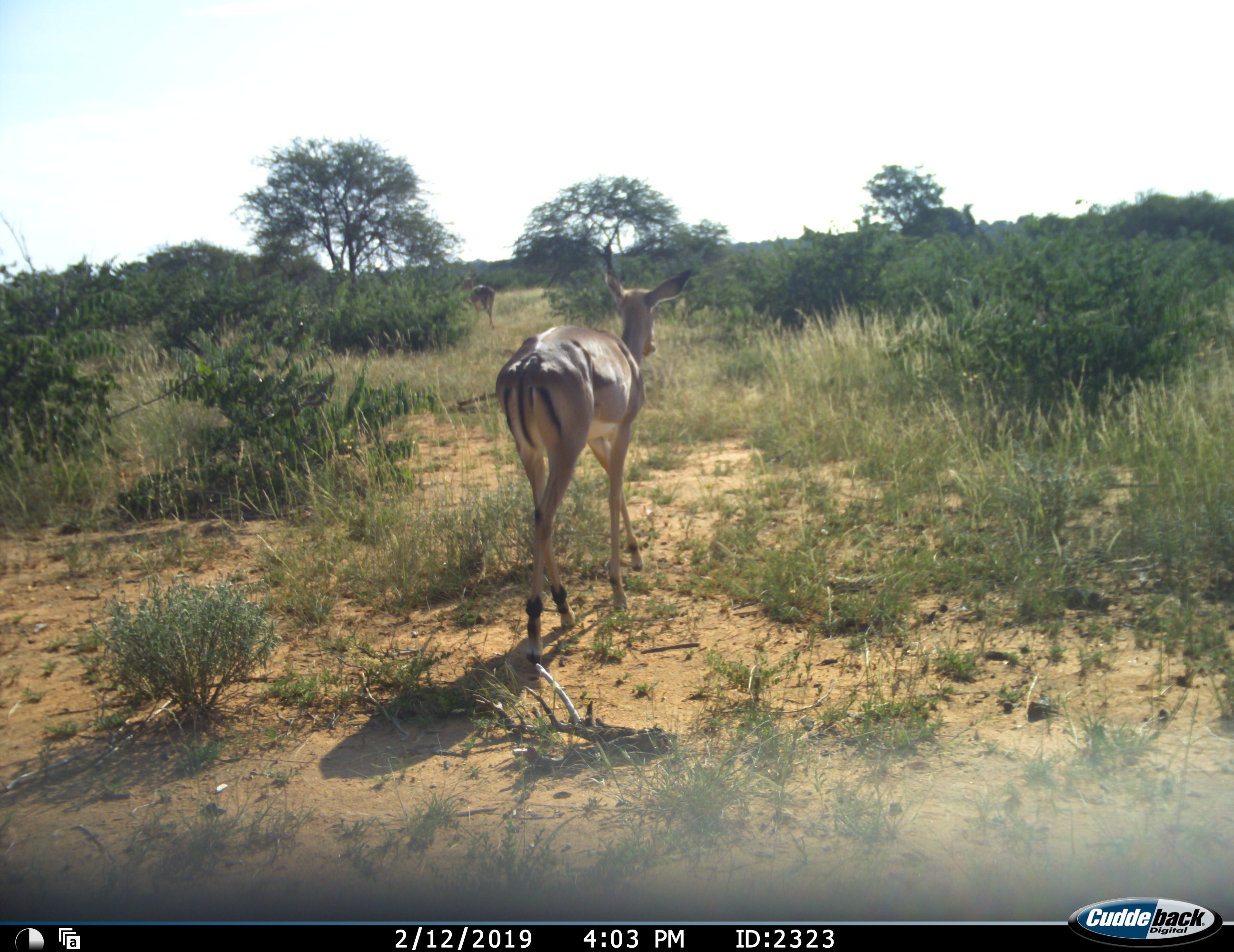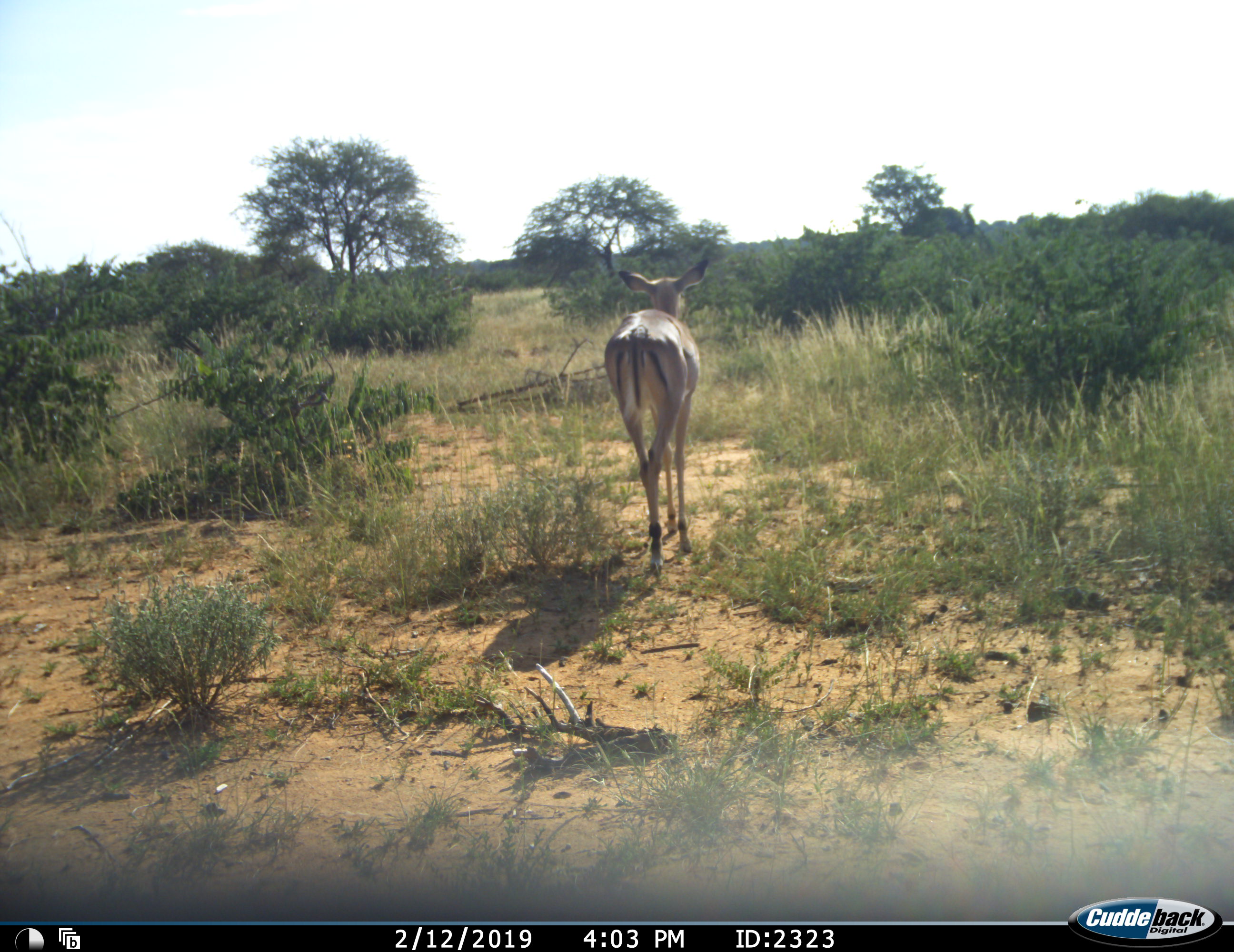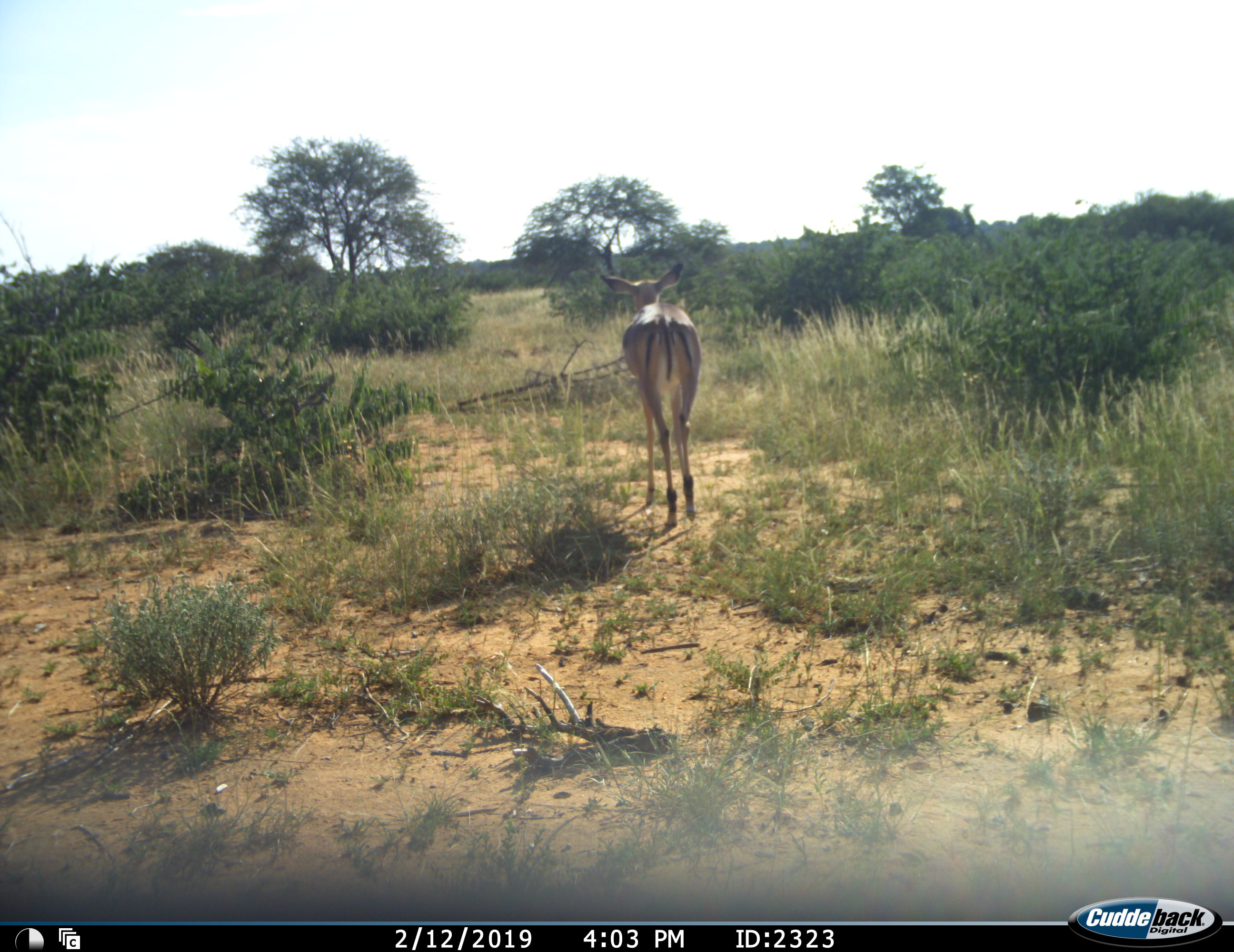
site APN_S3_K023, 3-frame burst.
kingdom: Animalia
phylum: Chordata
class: Mammalia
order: Artiodactyla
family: Bovidae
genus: Aepyceros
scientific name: Aepyceros melampus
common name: impala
Impala (Aepyceros melampus), count 2. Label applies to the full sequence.